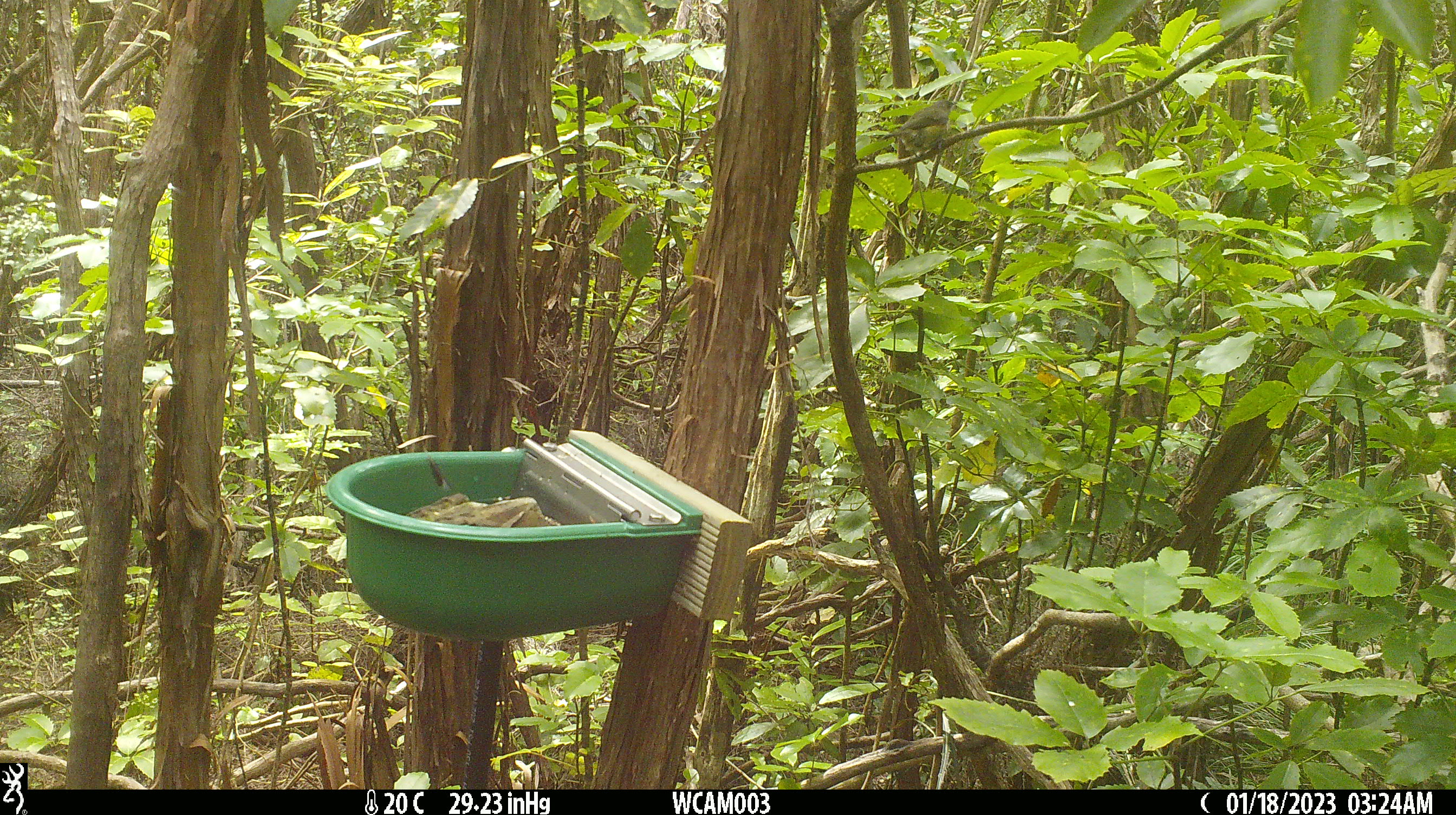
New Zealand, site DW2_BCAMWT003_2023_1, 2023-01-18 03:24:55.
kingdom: Animalia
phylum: Chordata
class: Aves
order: Passeriformes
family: Meliphagidae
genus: Anthornis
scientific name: Anthornis melanura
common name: new zealand bellbird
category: bellbird